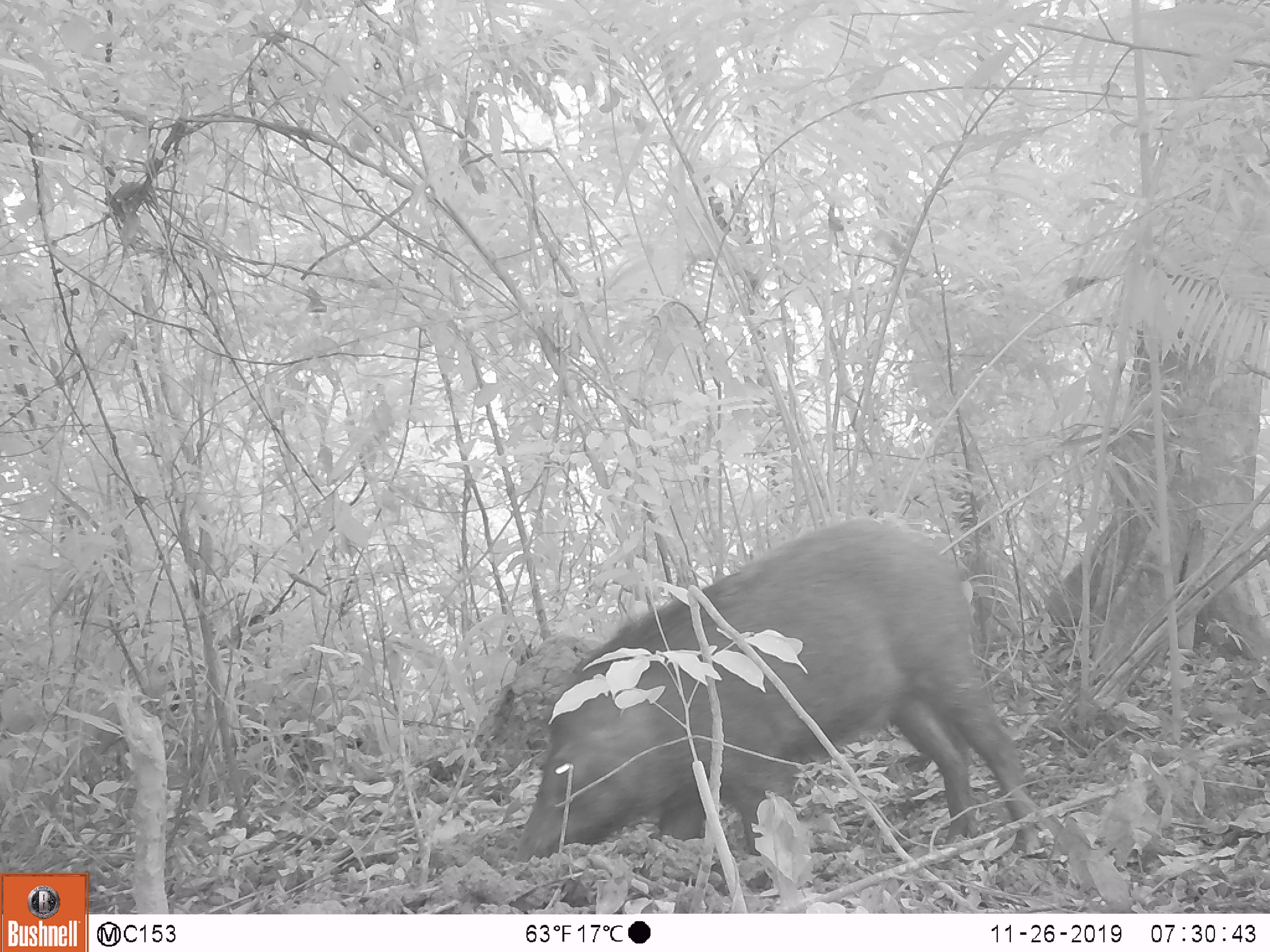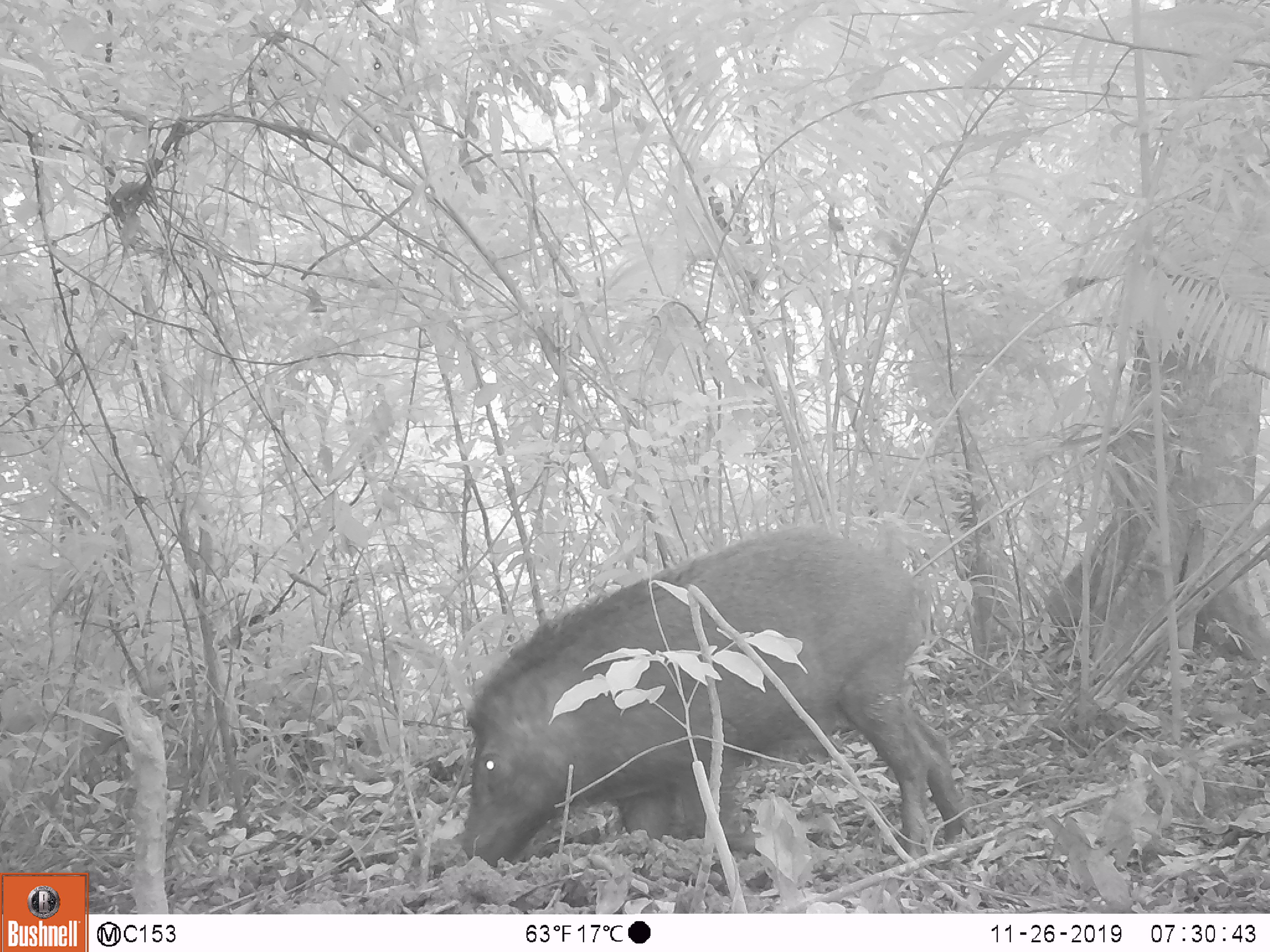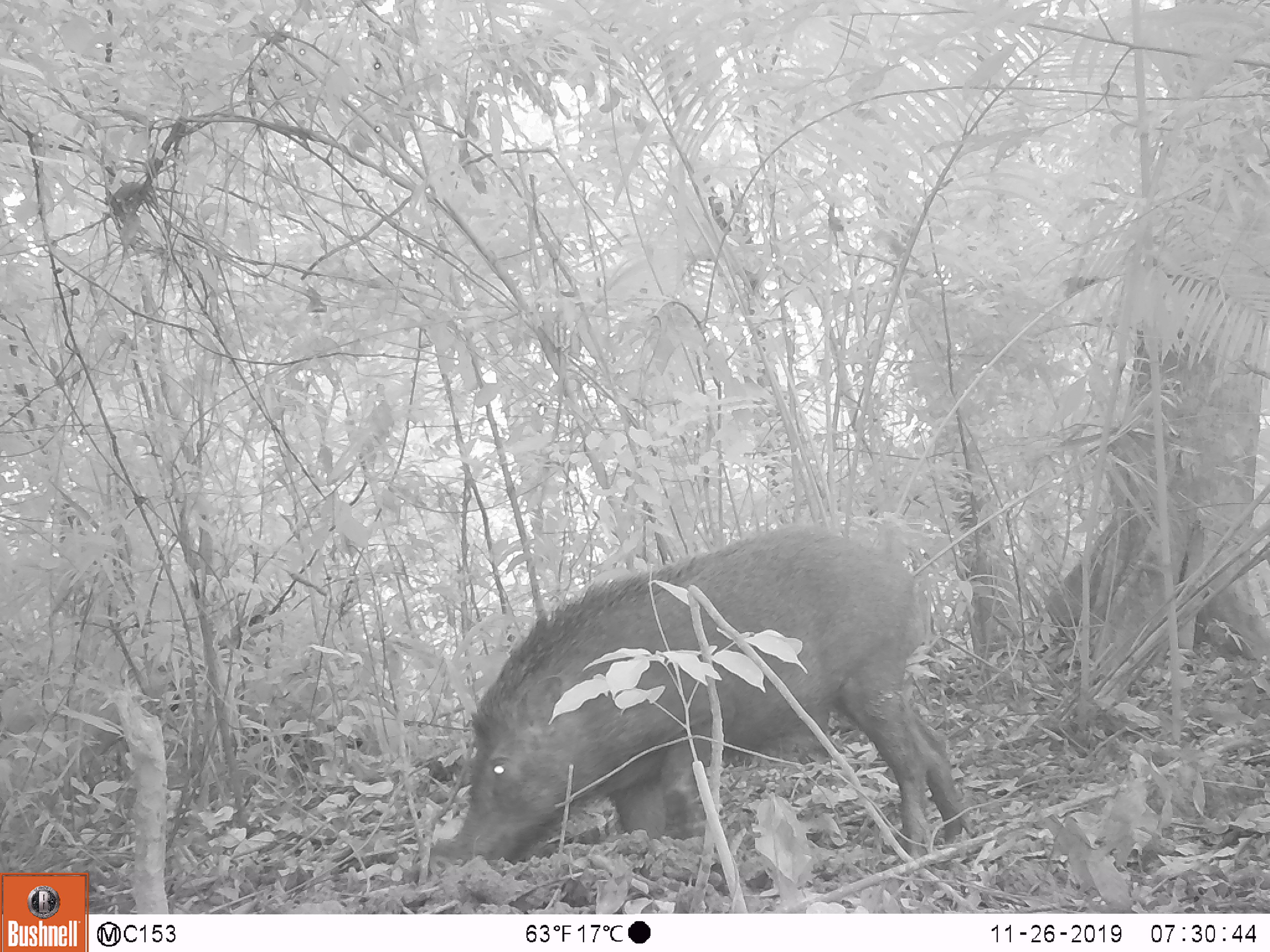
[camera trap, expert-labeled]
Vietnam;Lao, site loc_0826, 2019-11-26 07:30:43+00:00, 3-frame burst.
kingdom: Animalia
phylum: Chordata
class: Mammalia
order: Artiodactyla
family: Suidae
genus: Sus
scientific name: Sus scrofa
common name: eurasian wild pig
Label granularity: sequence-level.